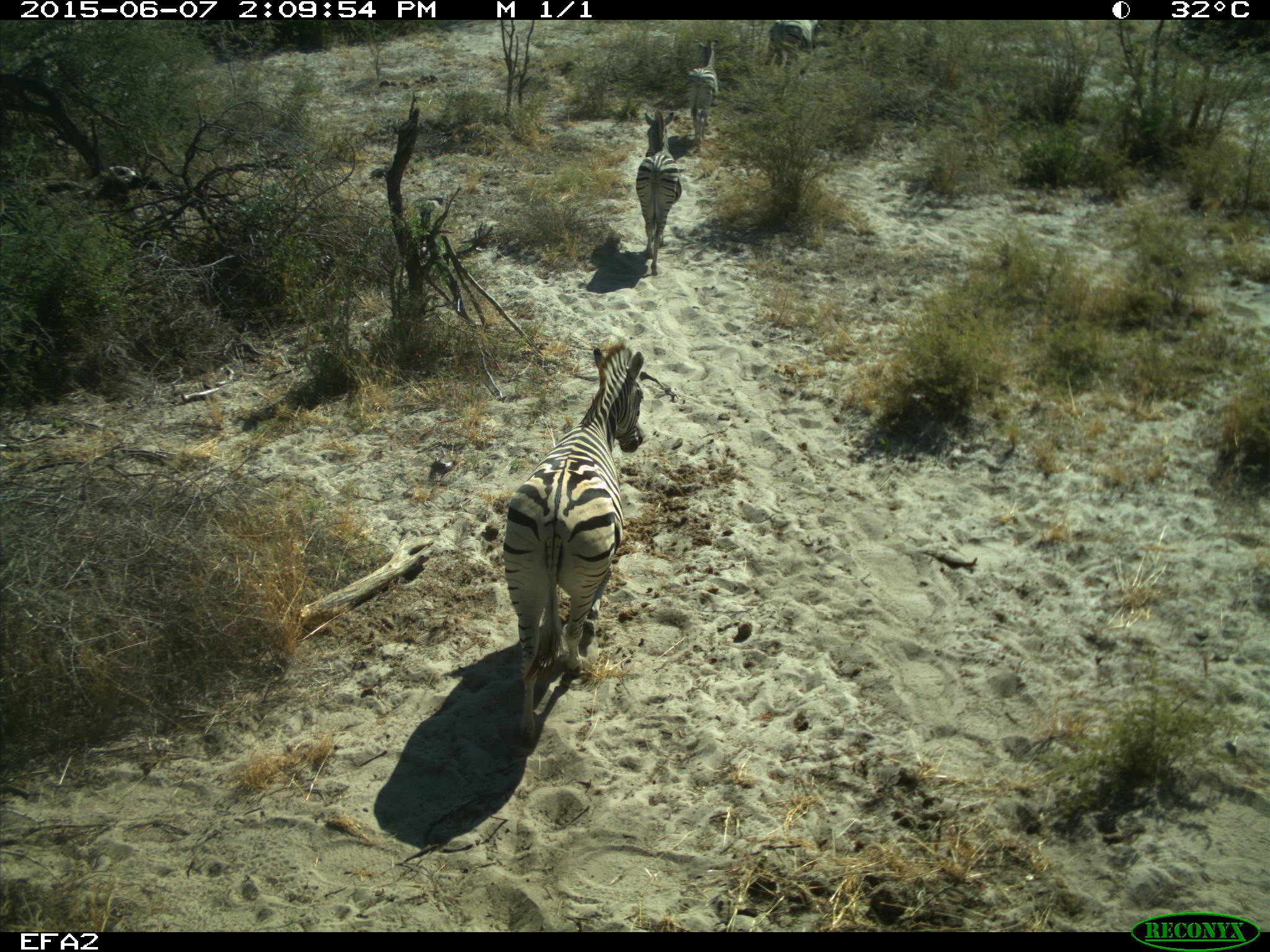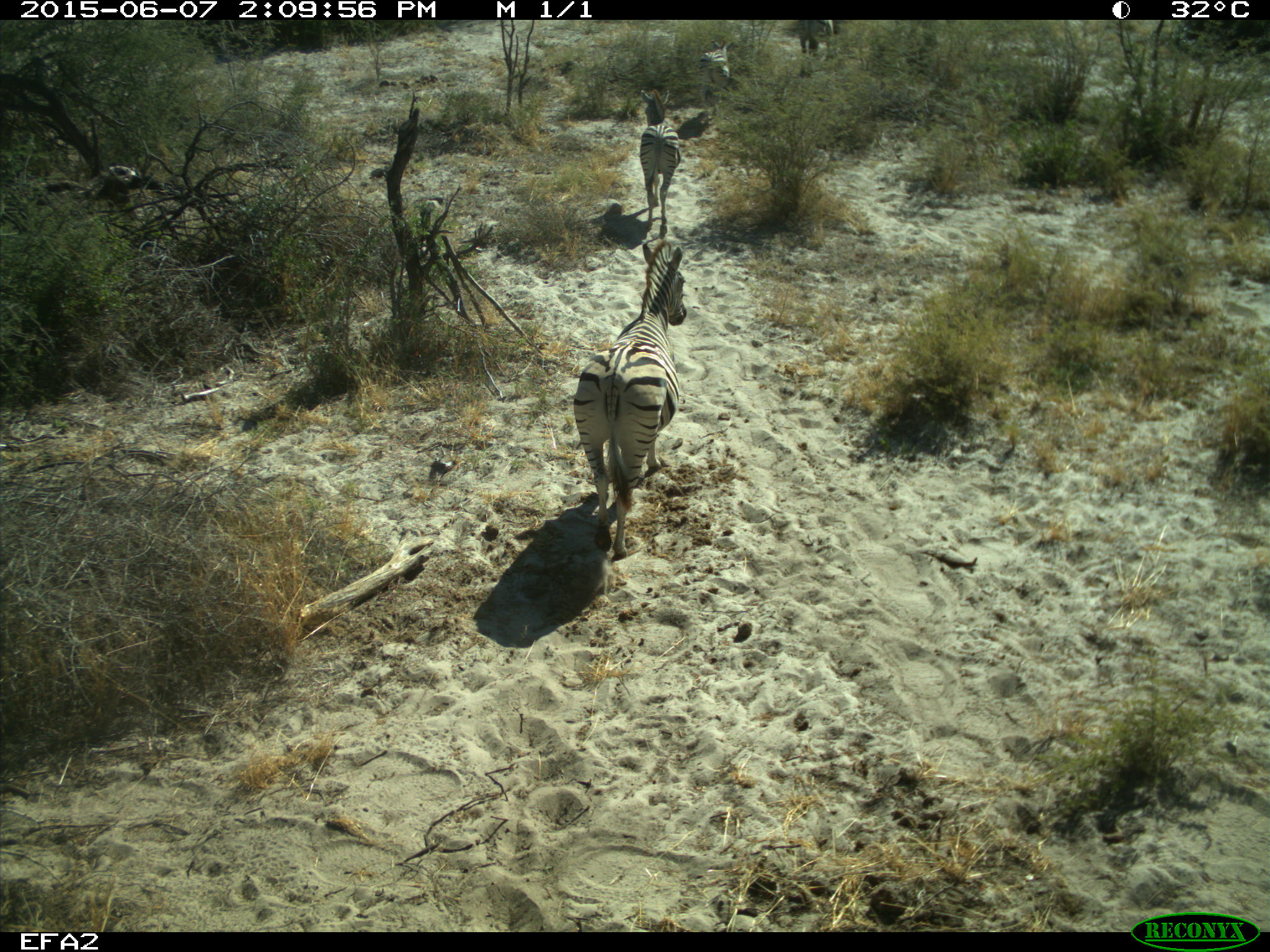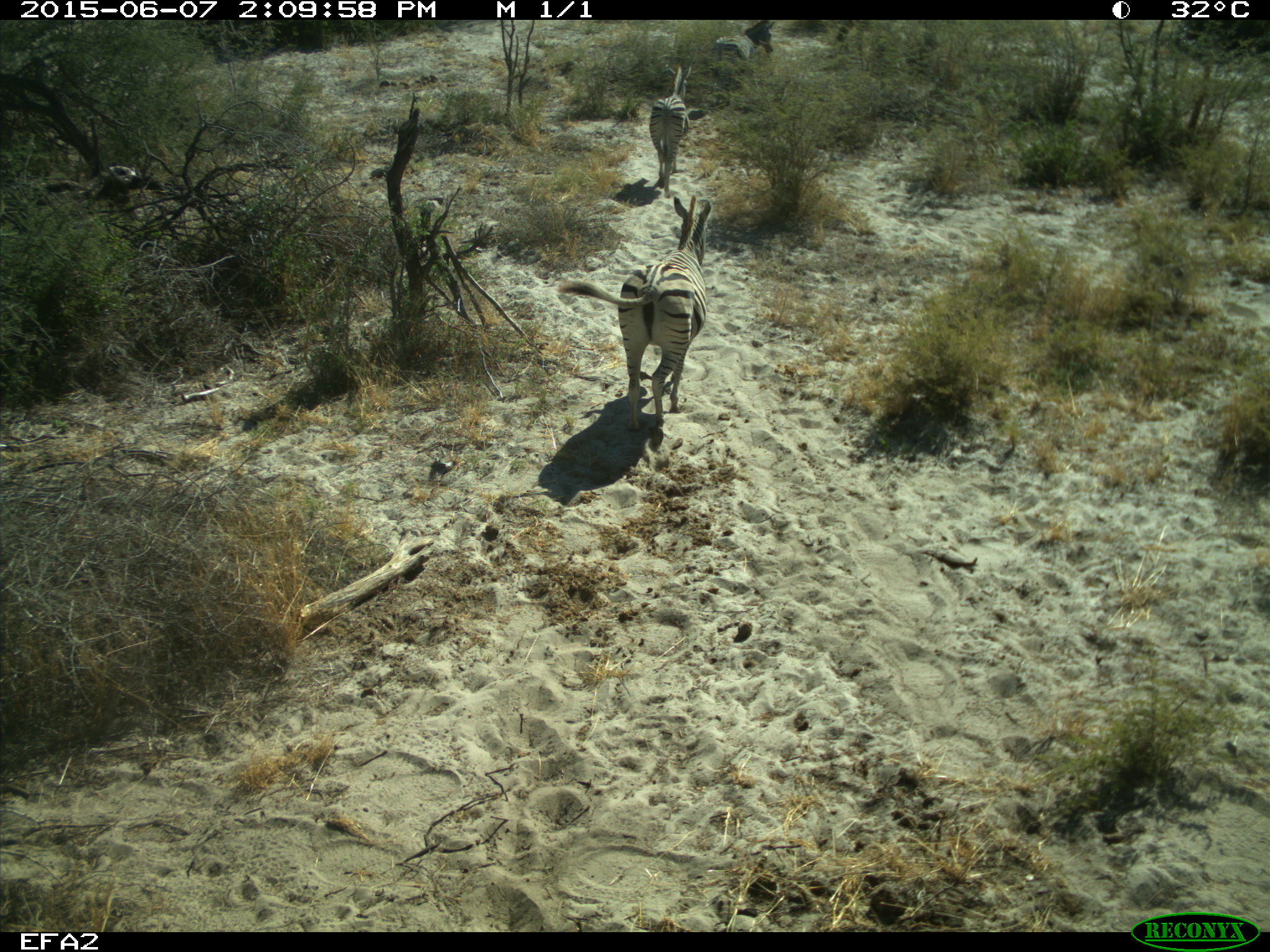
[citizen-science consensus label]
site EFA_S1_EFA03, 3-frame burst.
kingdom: Animalia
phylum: Chordata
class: Mammalia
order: Perissodactyla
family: Equidae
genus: Equus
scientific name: Equus quagga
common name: plains zebra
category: zebraplains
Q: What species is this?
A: Zebraplains (plains zebra) (Equus quagga).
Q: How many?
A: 6.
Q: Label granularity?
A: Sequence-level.